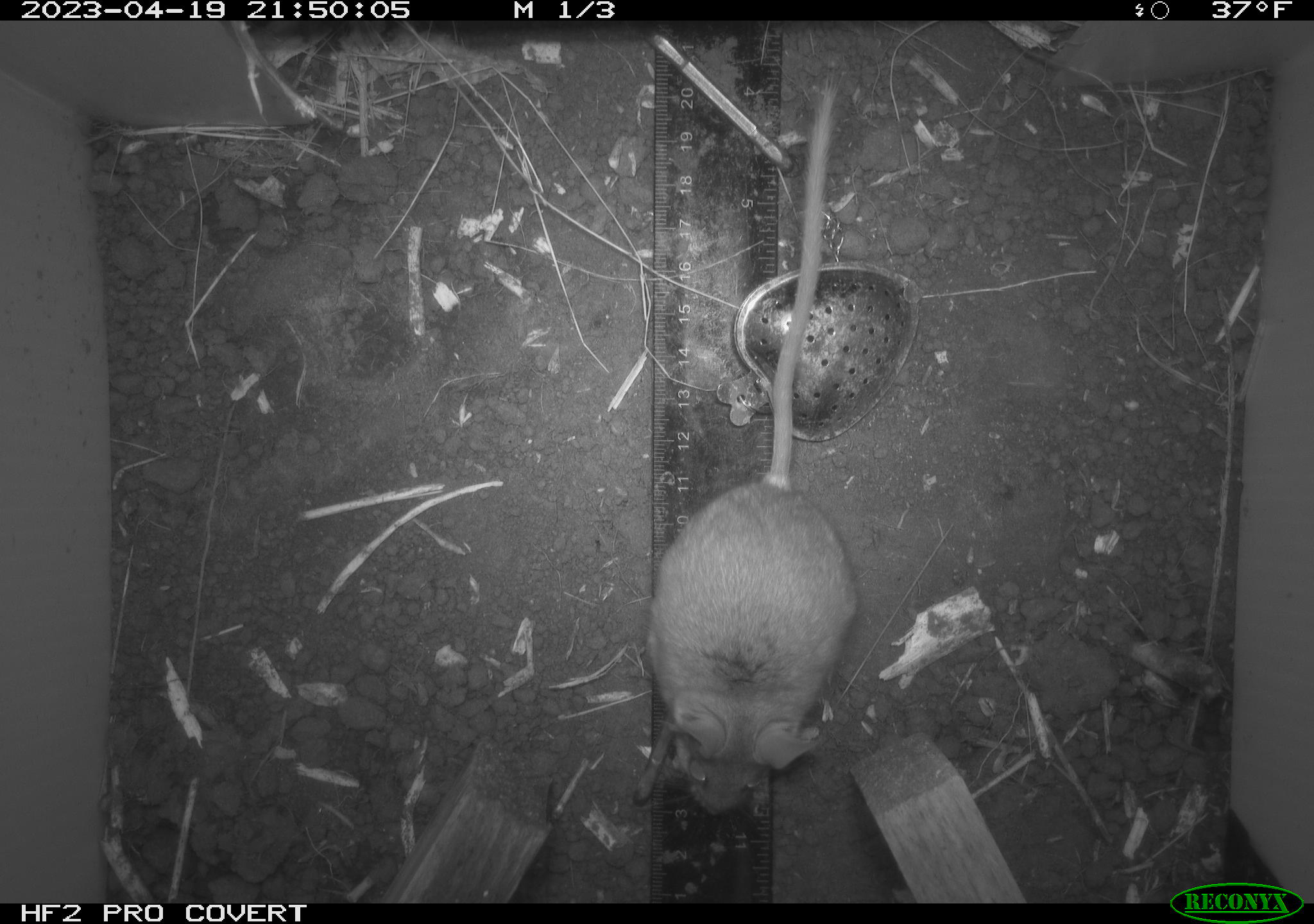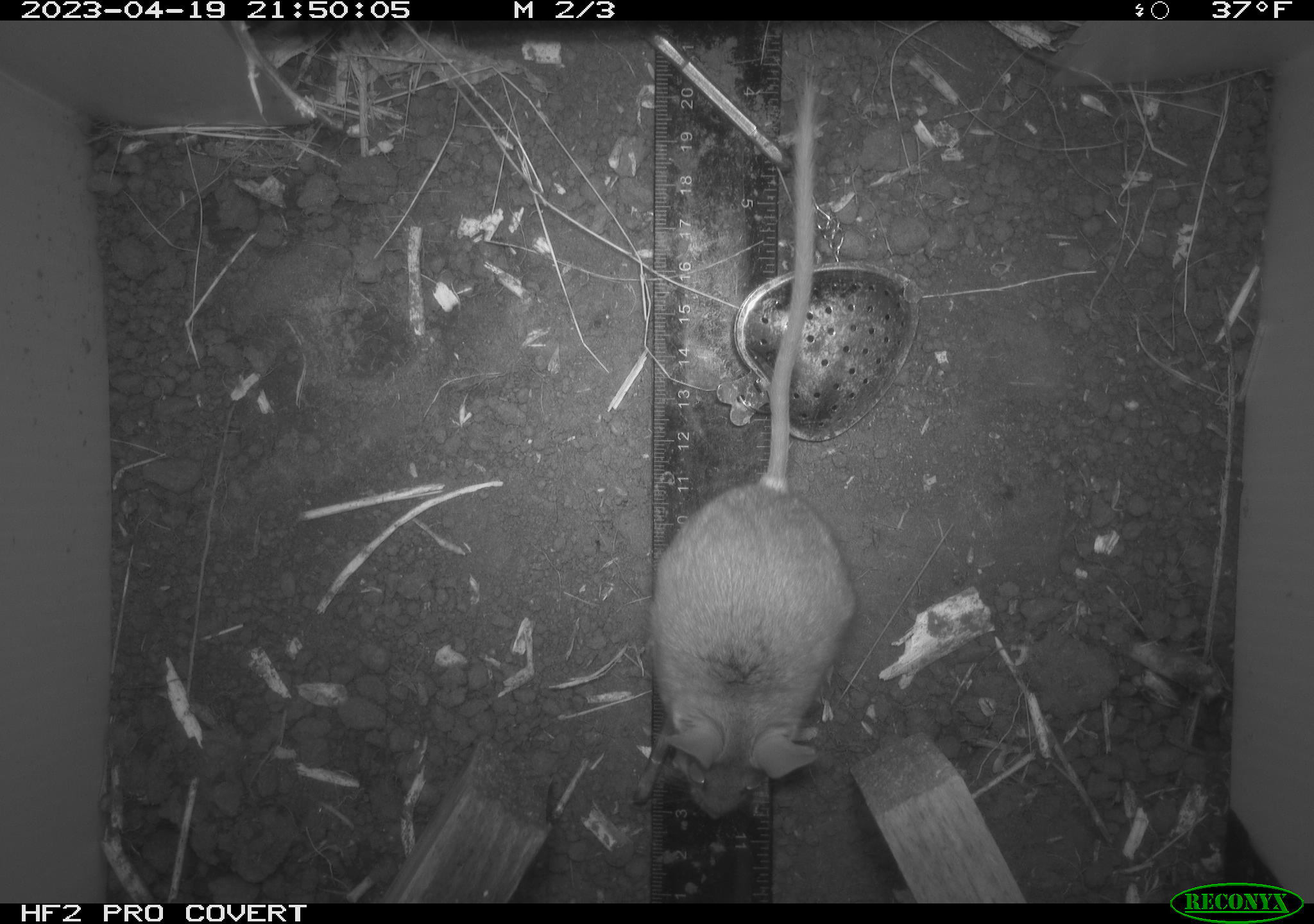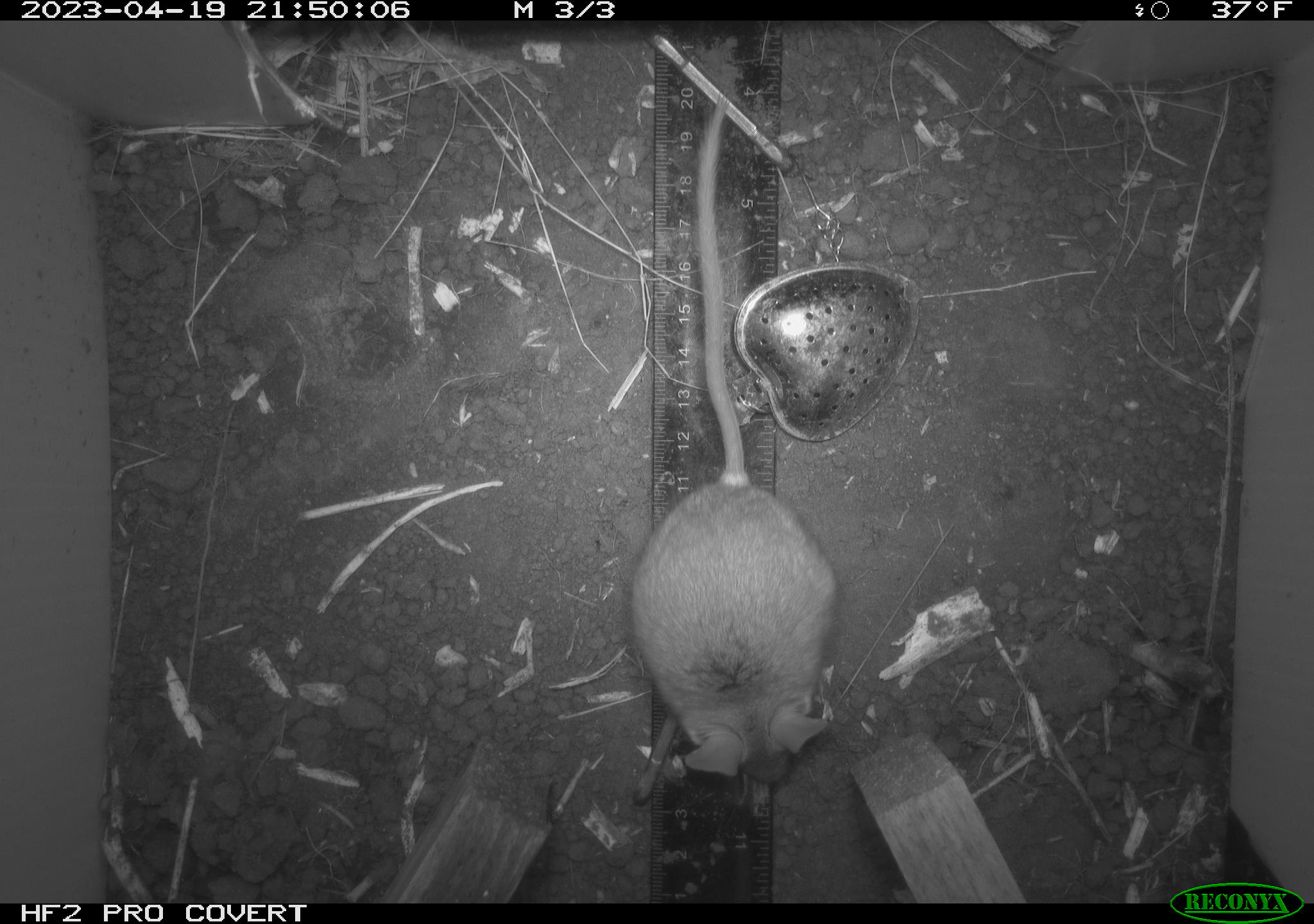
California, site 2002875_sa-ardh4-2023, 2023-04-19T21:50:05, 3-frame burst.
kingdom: Animalia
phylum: Chordata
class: Mammalia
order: Rodentia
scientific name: Rodentia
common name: mouse species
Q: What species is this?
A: Mouse species (Rodentia).